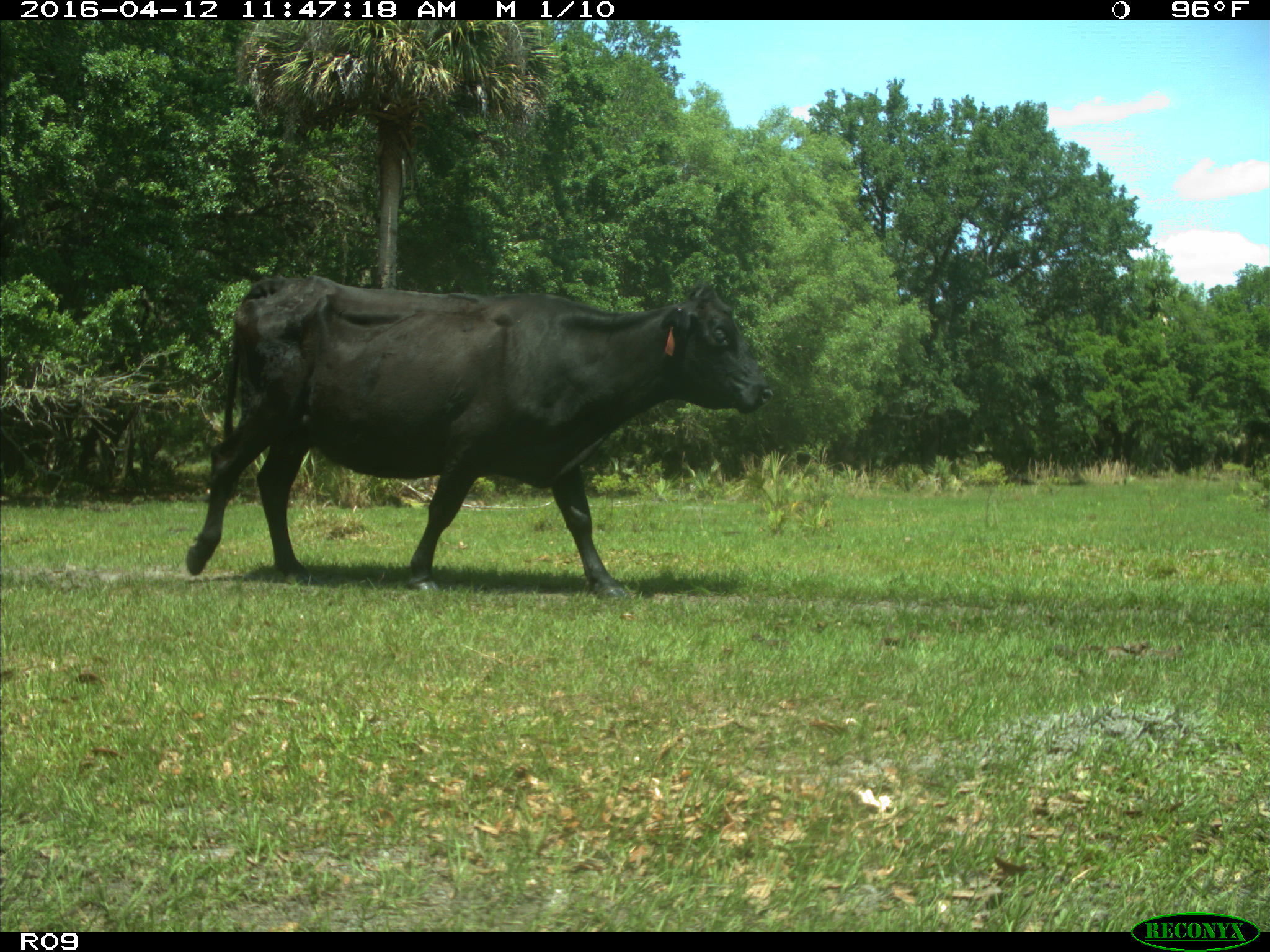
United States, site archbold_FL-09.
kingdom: Animalia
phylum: Chordata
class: Mammalia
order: Artiodactyla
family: Bovidae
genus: Bos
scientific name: Bos taurus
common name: domestic cow